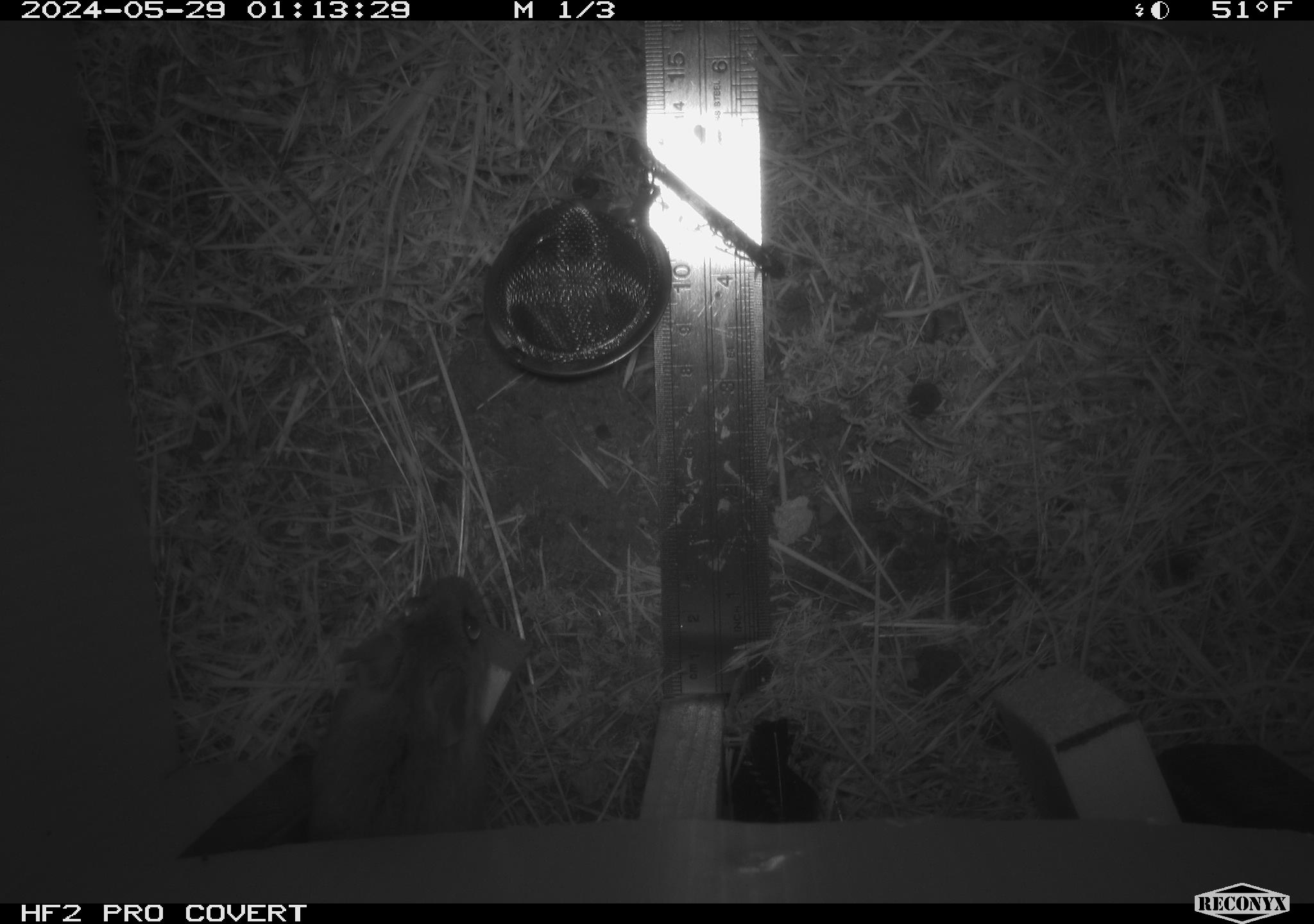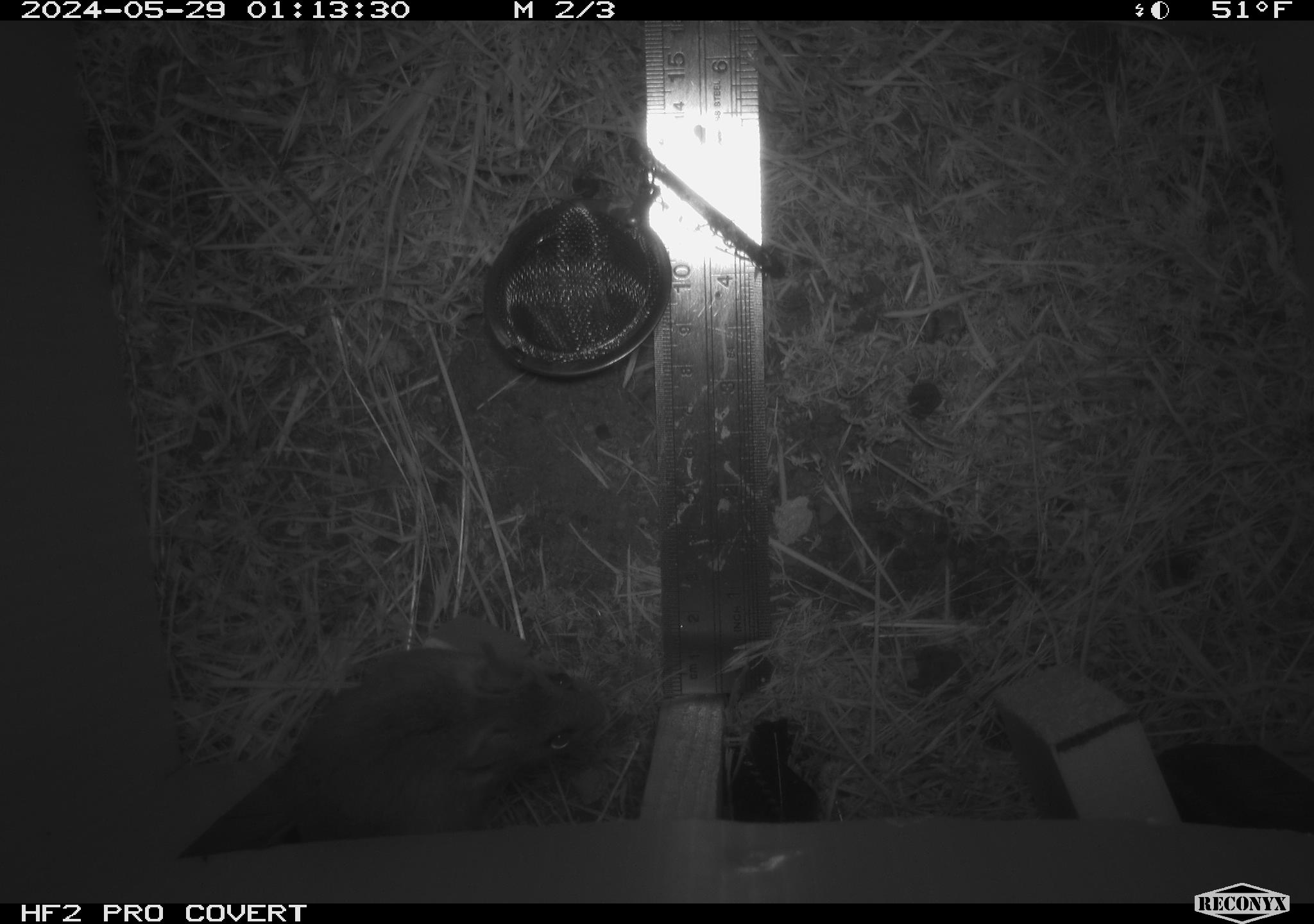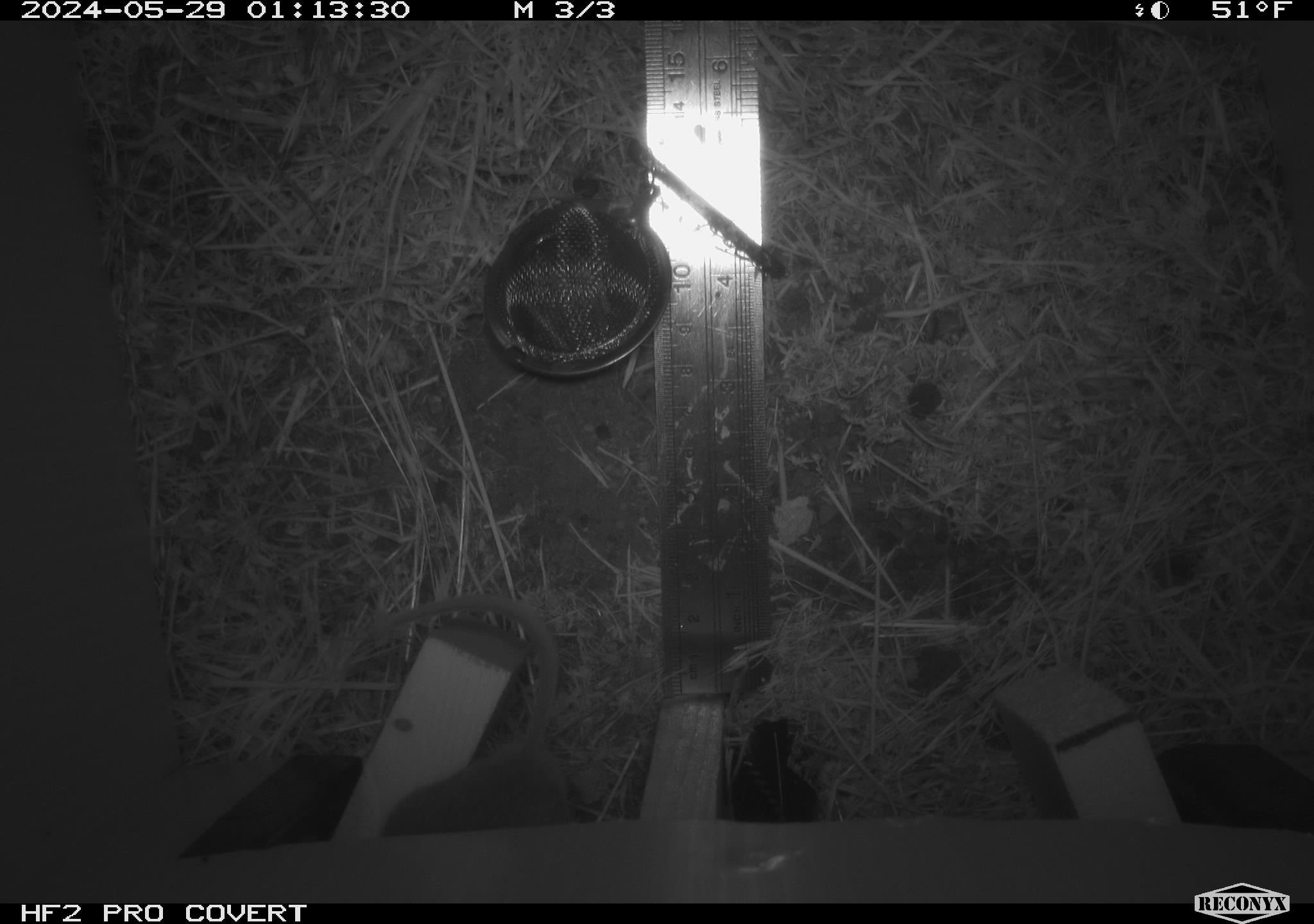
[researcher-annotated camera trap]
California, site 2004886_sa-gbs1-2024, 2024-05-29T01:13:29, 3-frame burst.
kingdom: Animalia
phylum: Chordata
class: Mammalia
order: Rodentia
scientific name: Rodentia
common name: mouse species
Mouse species (Rodentia).